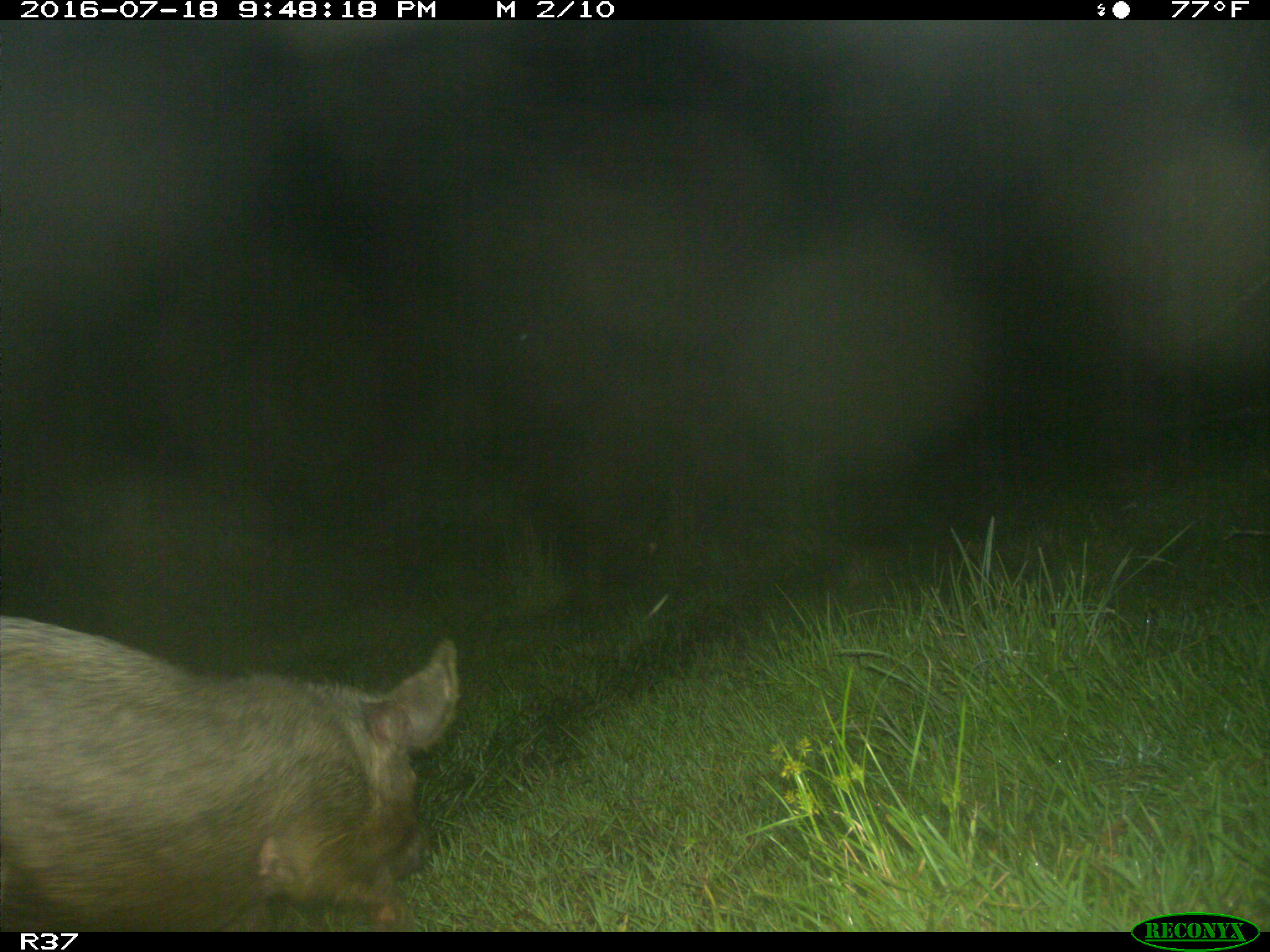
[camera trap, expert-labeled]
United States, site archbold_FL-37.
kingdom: Animalia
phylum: Chordata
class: Mammalia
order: Artiodactyla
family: Suidae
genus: Sus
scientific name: Sus scrofa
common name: wild boar